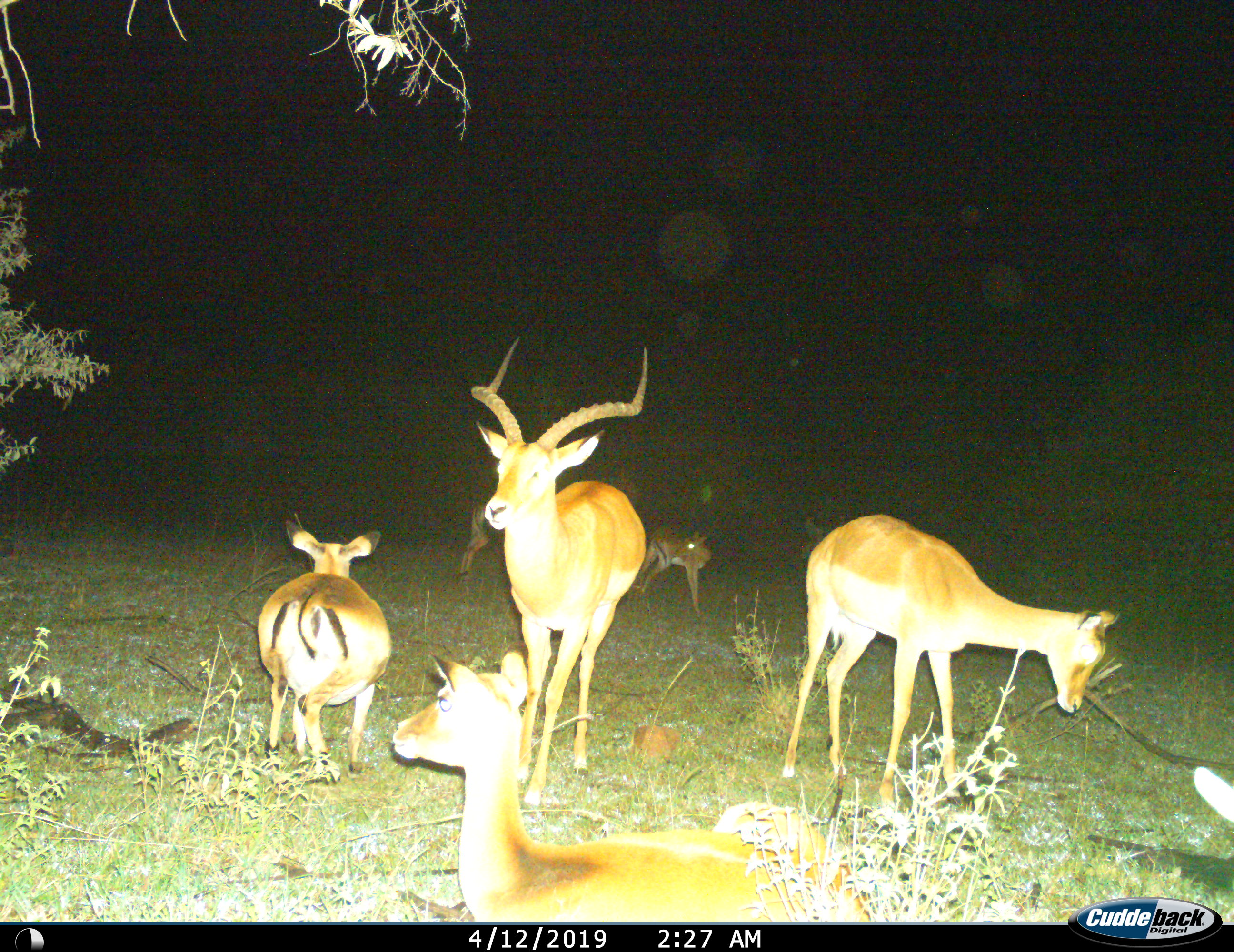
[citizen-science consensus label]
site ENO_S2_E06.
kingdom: Animalia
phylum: Chordata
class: Mammalia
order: Artiodactyla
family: Bovidae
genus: Aepyceros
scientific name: Aepyceros melampus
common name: impala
Impala (Aepyceros melampus), count 6. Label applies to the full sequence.